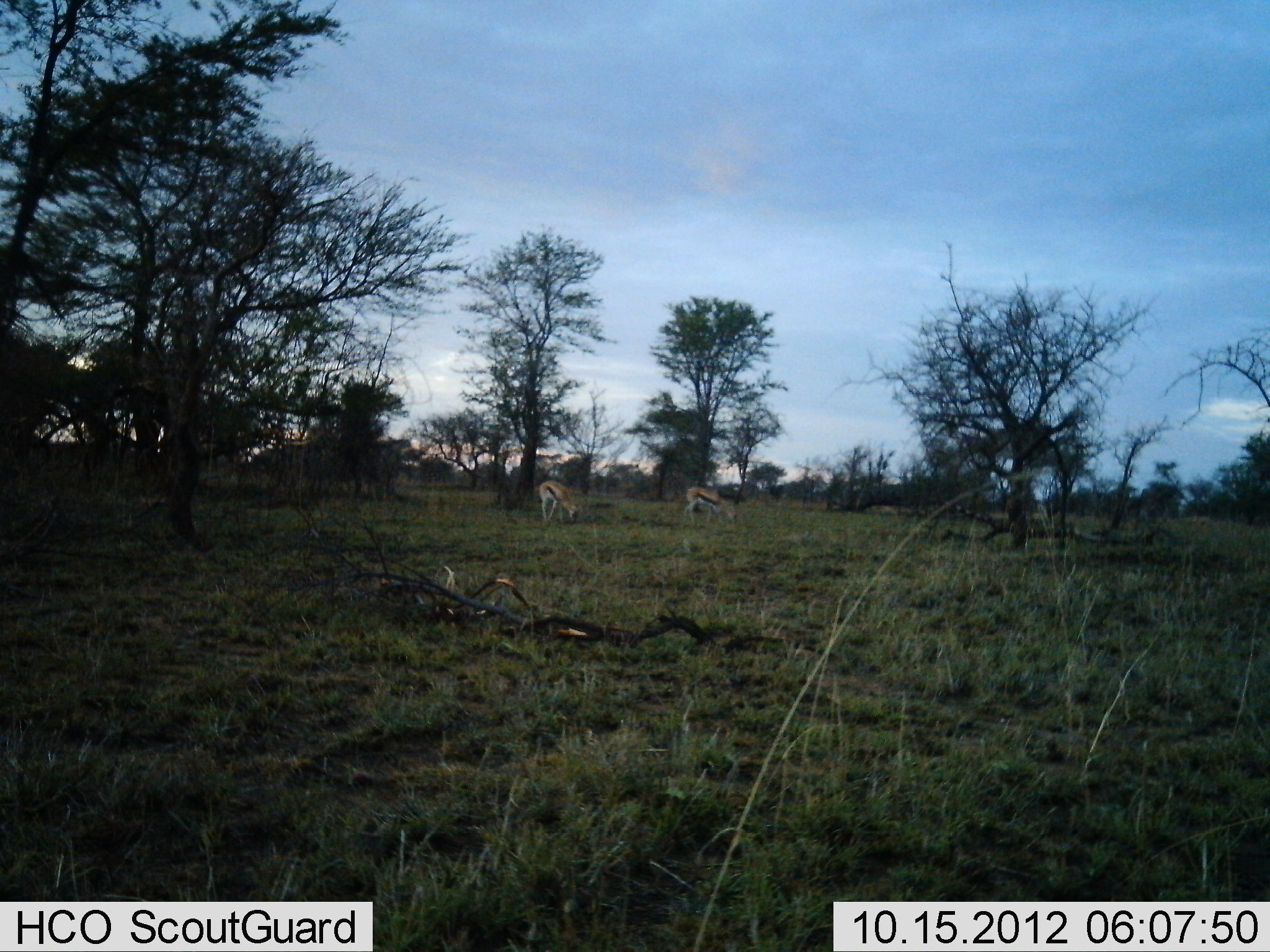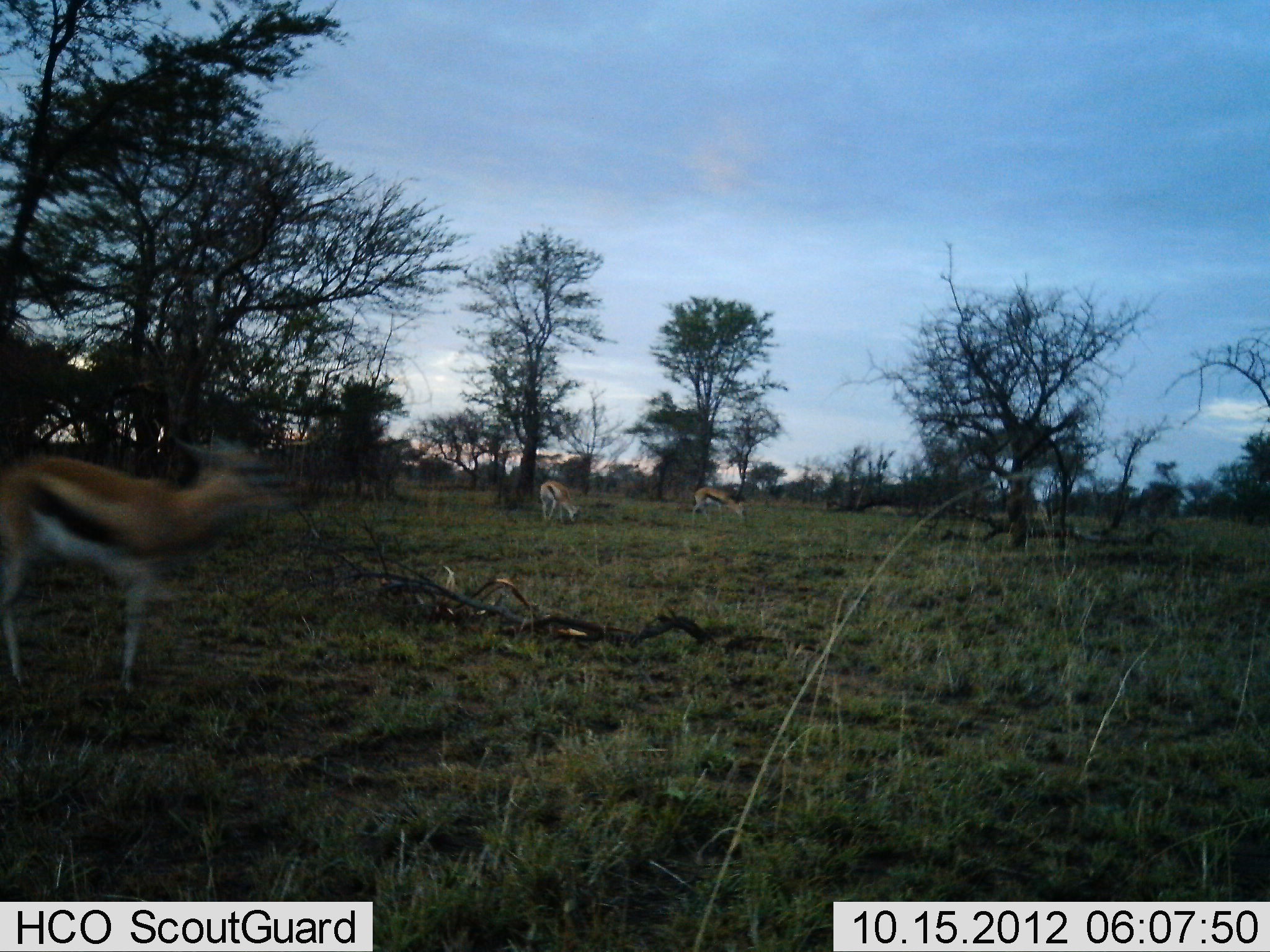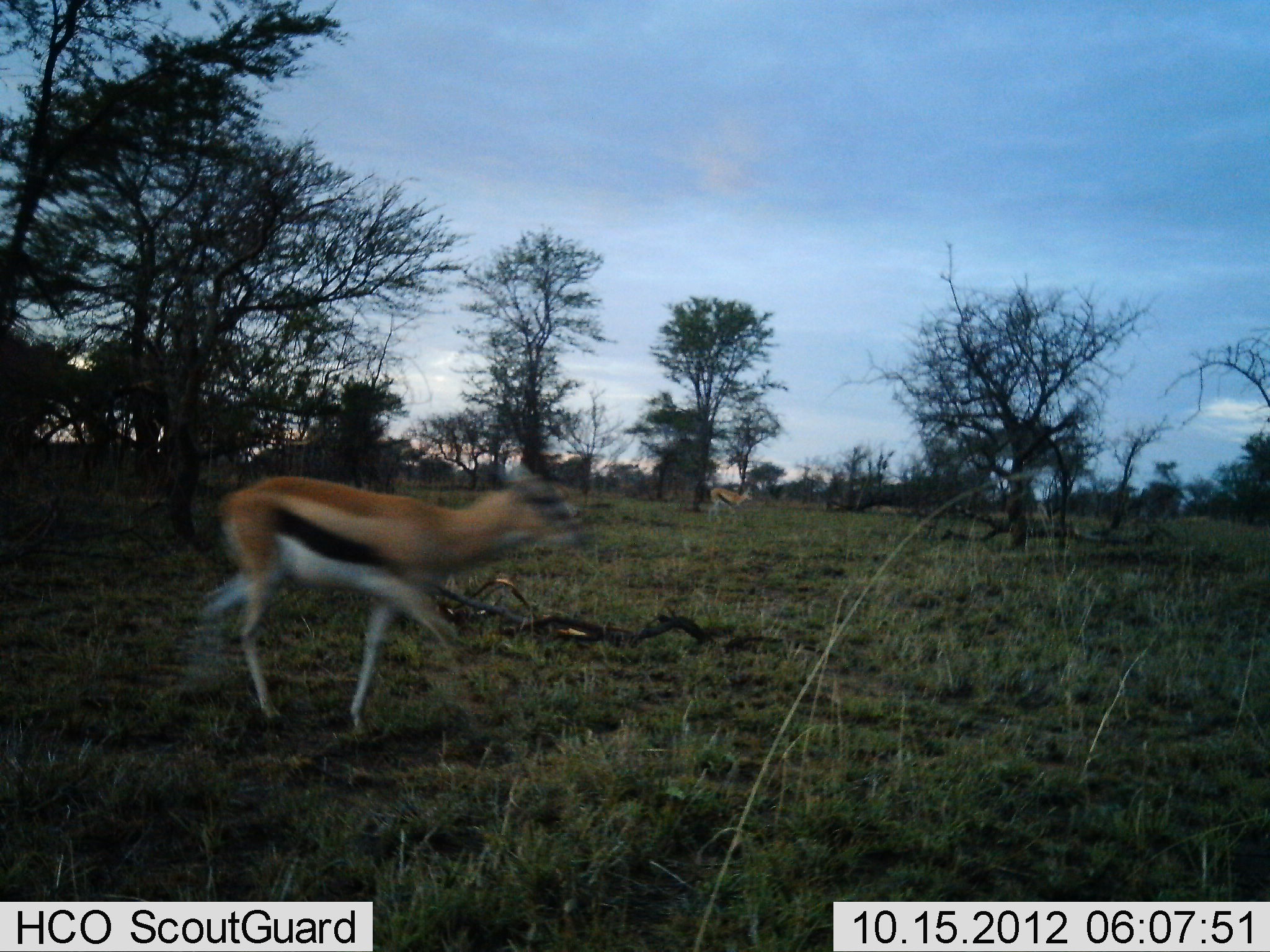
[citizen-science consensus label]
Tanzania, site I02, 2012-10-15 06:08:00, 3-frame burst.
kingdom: Animalia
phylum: Chordata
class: Mammalia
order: Artiodactyla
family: Bovidae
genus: Eudorcas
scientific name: Eudorcas thomsonii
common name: thomson's gazelle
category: gazellethomsons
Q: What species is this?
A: Gazellethomsons (thomson's gazelle) (Eudorcas thomsonii).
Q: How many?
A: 3.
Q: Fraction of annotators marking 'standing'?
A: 45%.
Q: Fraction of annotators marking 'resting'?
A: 0%.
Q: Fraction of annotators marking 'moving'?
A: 82%.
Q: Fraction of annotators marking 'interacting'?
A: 0%.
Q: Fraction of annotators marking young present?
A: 0%.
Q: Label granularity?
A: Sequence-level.